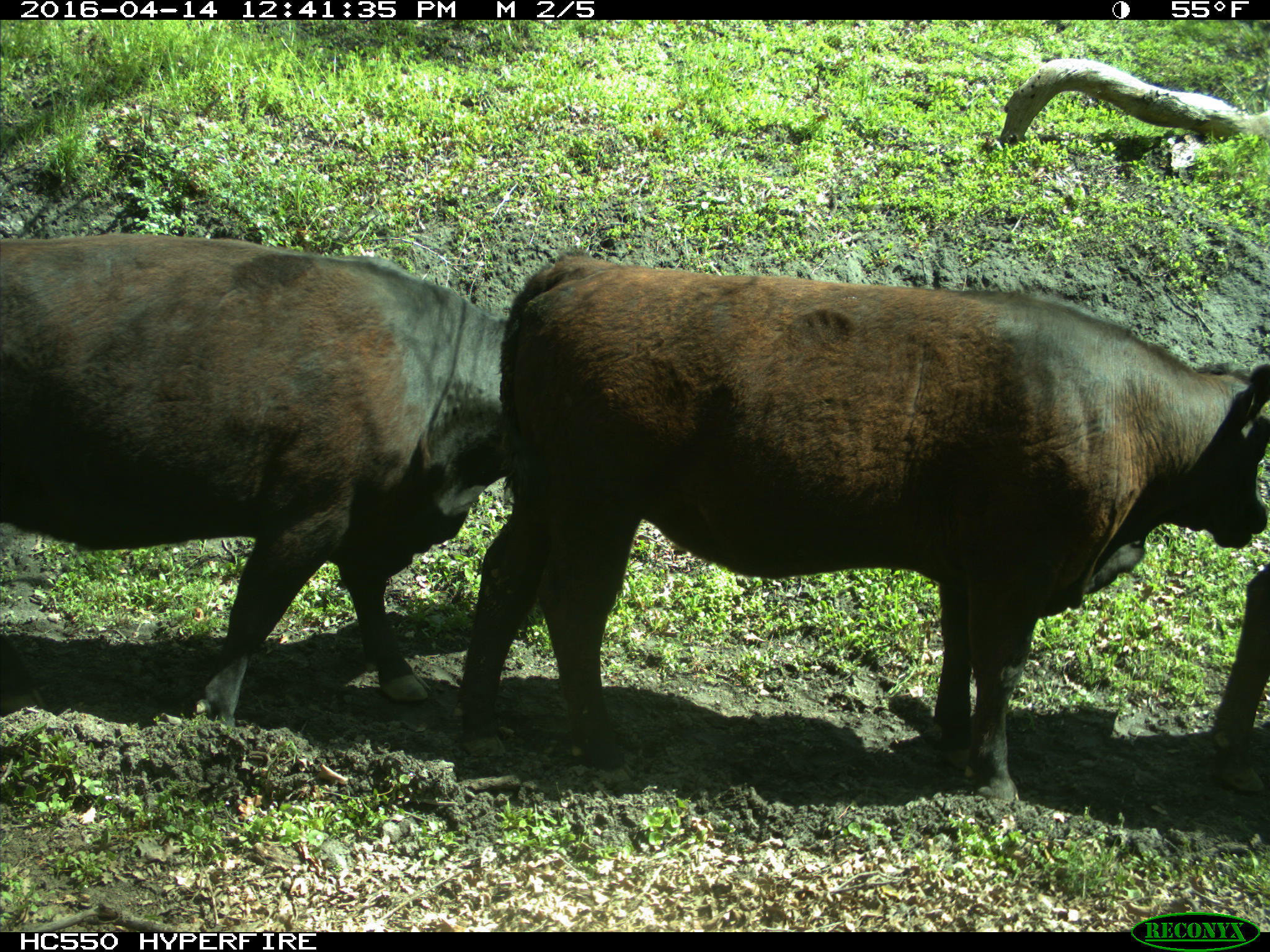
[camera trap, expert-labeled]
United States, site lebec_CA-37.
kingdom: Animalia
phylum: Chordata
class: Mammalia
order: Artiodactyla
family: Bovidae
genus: Bos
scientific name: Bos taurus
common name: domestic cow